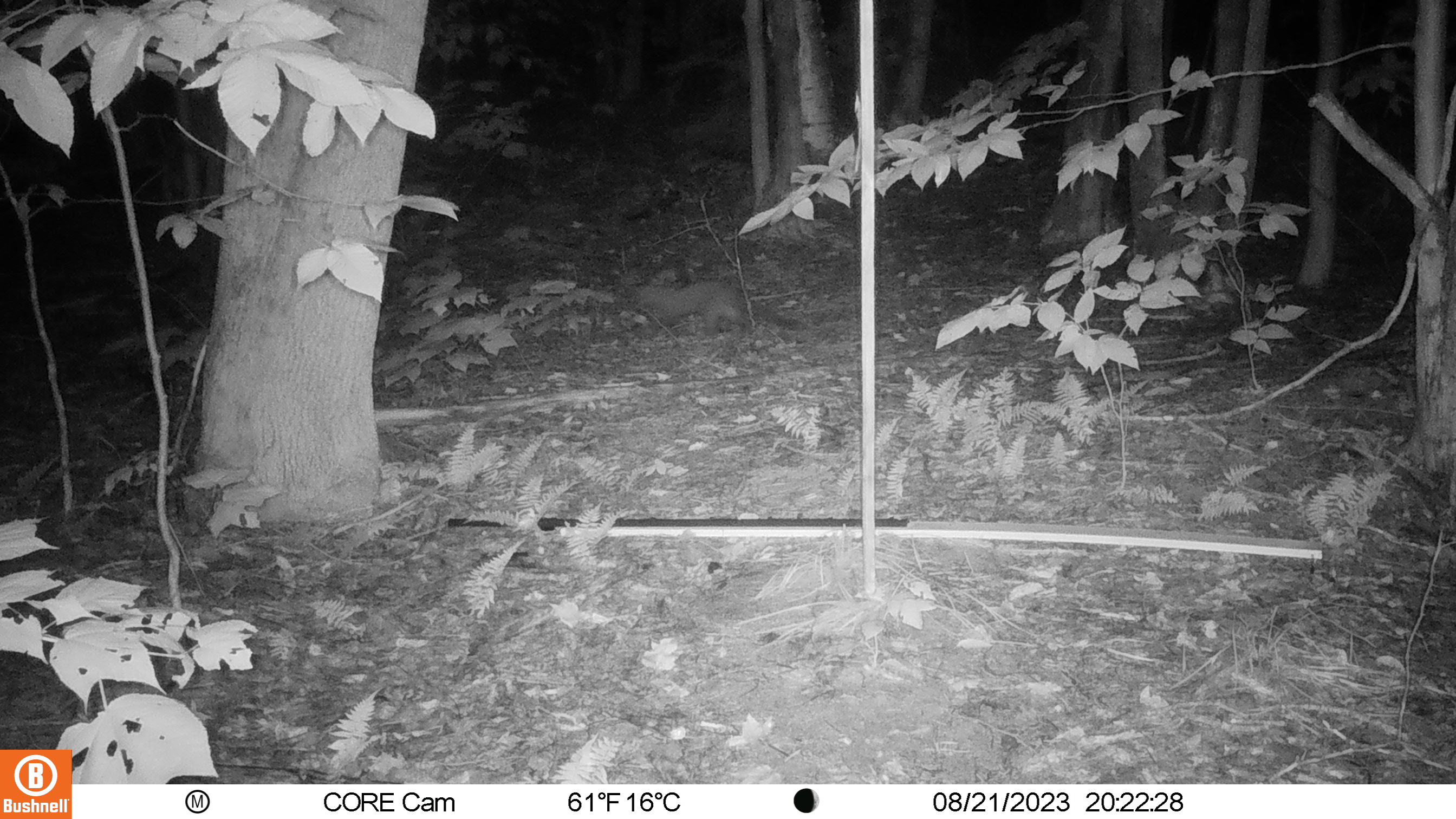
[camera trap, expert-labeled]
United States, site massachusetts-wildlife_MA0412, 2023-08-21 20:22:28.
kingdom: Animalia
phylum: Chordata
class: Mammalia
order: Carnivora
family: Mustelidae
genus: Pekania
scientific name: Pekania pennanti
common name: fisher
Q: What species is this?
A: Fisher (Pekania pennanti).